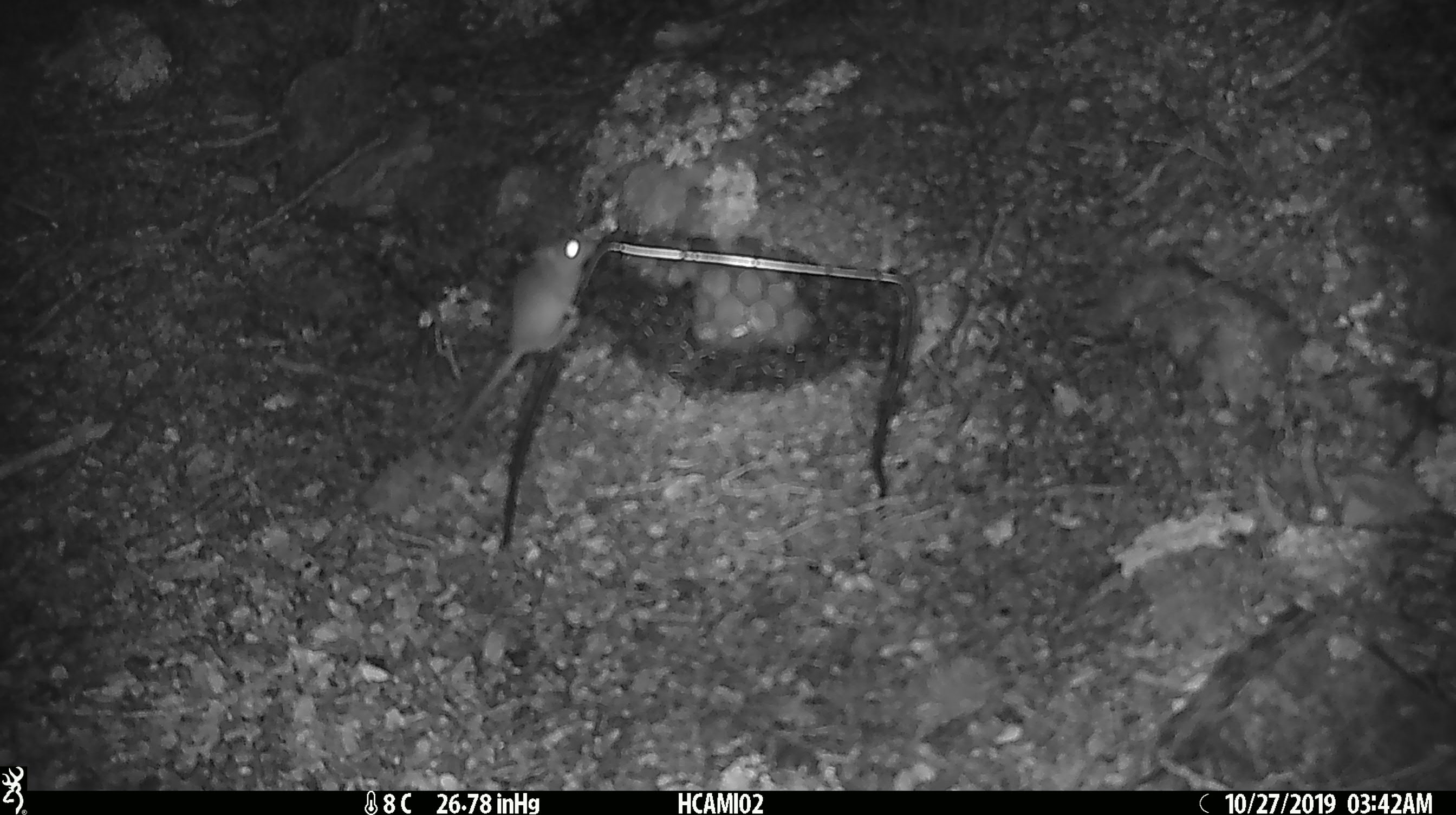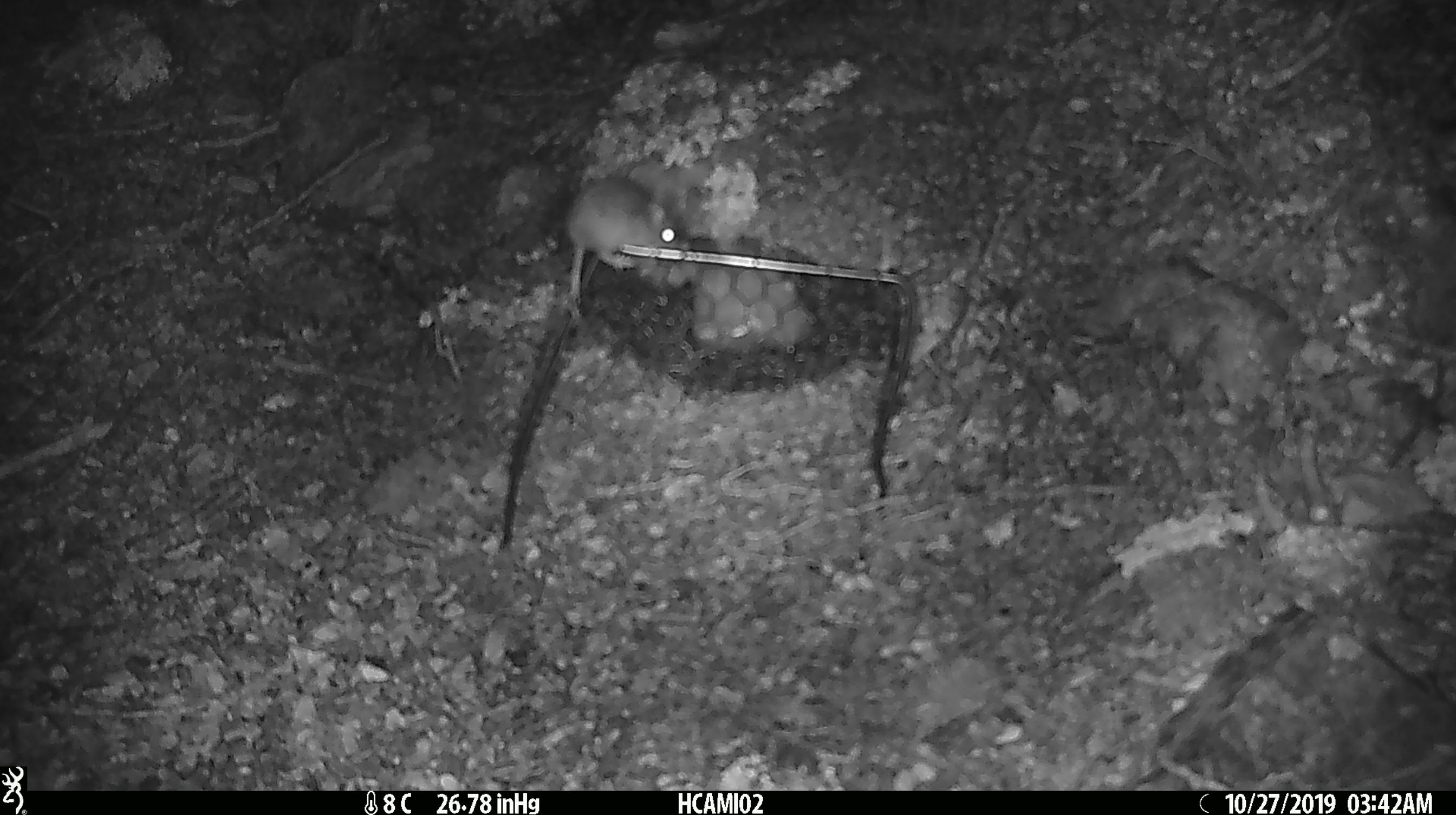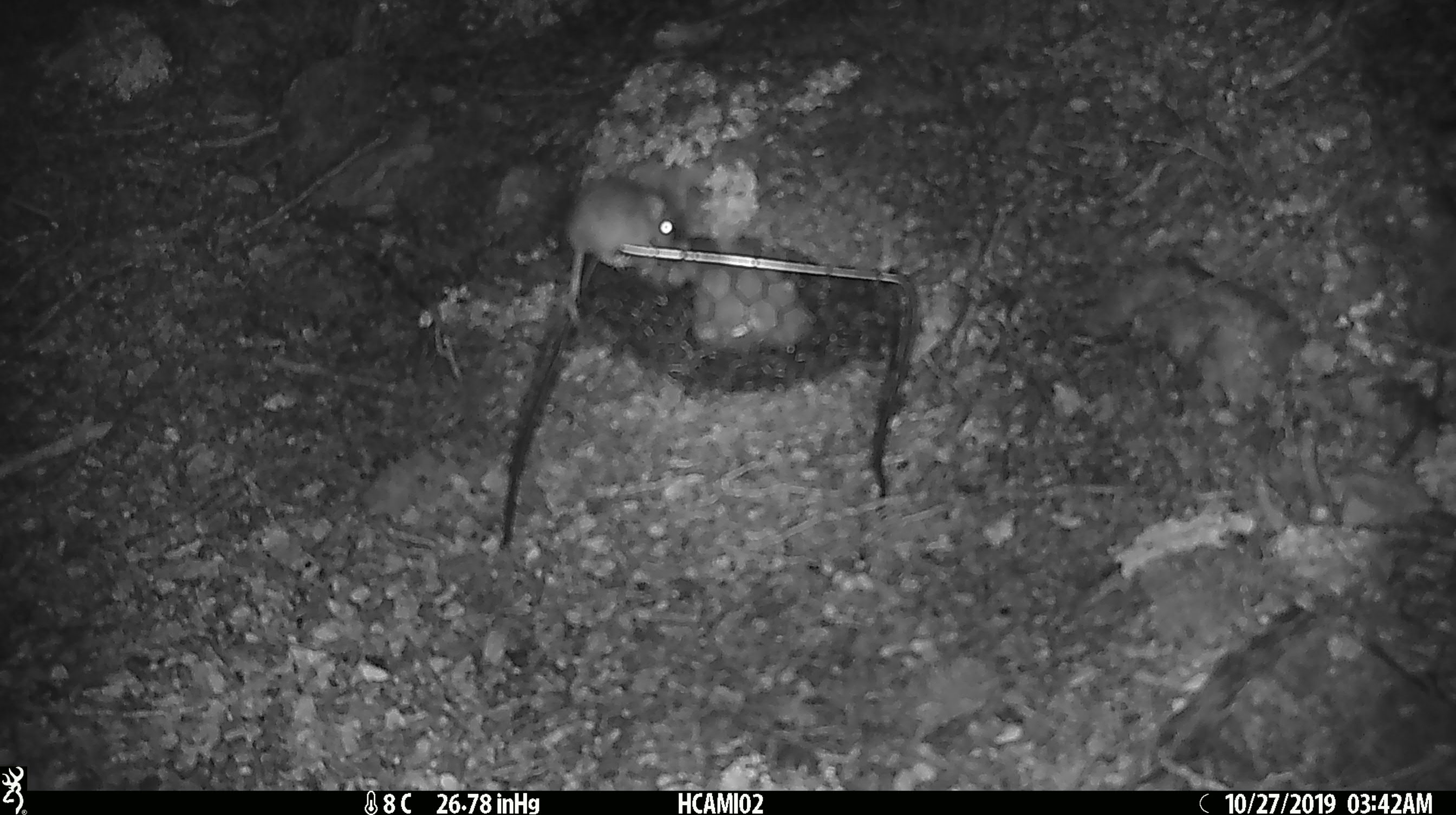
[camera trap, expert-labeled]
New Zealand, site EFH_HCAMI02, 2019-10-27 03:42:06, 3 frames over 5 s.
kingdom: Animalia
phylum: Chordata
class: Mammalia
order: Rodentia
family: Muridae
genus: Mus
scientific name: Mus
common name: mouse